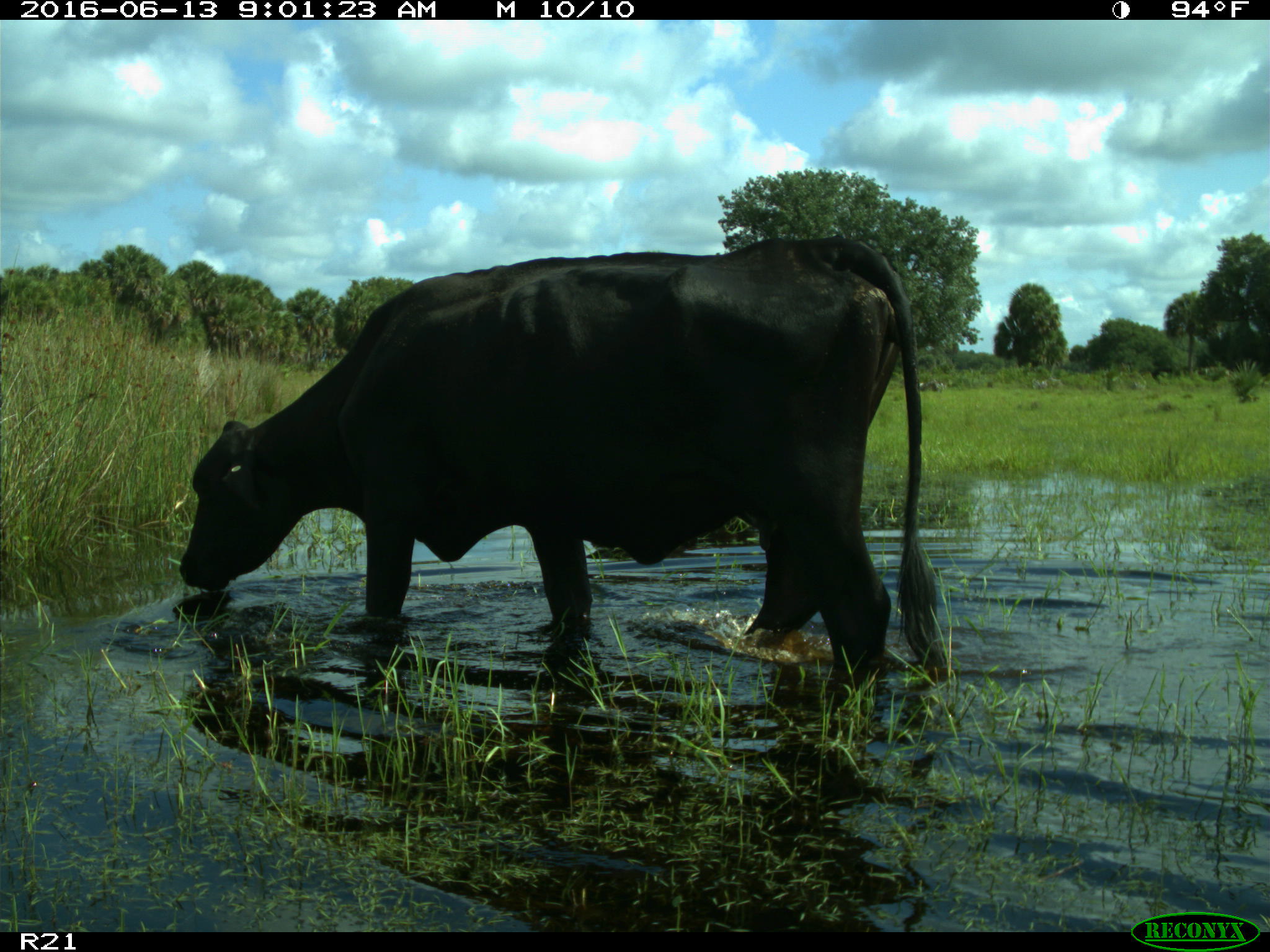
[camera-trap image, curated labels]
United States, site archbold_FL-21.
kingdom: Animalia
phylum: Chordata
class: Mammalia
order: Artiodactyla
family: Bovidae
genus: Bos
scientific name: Bos taurus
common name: domestic cow